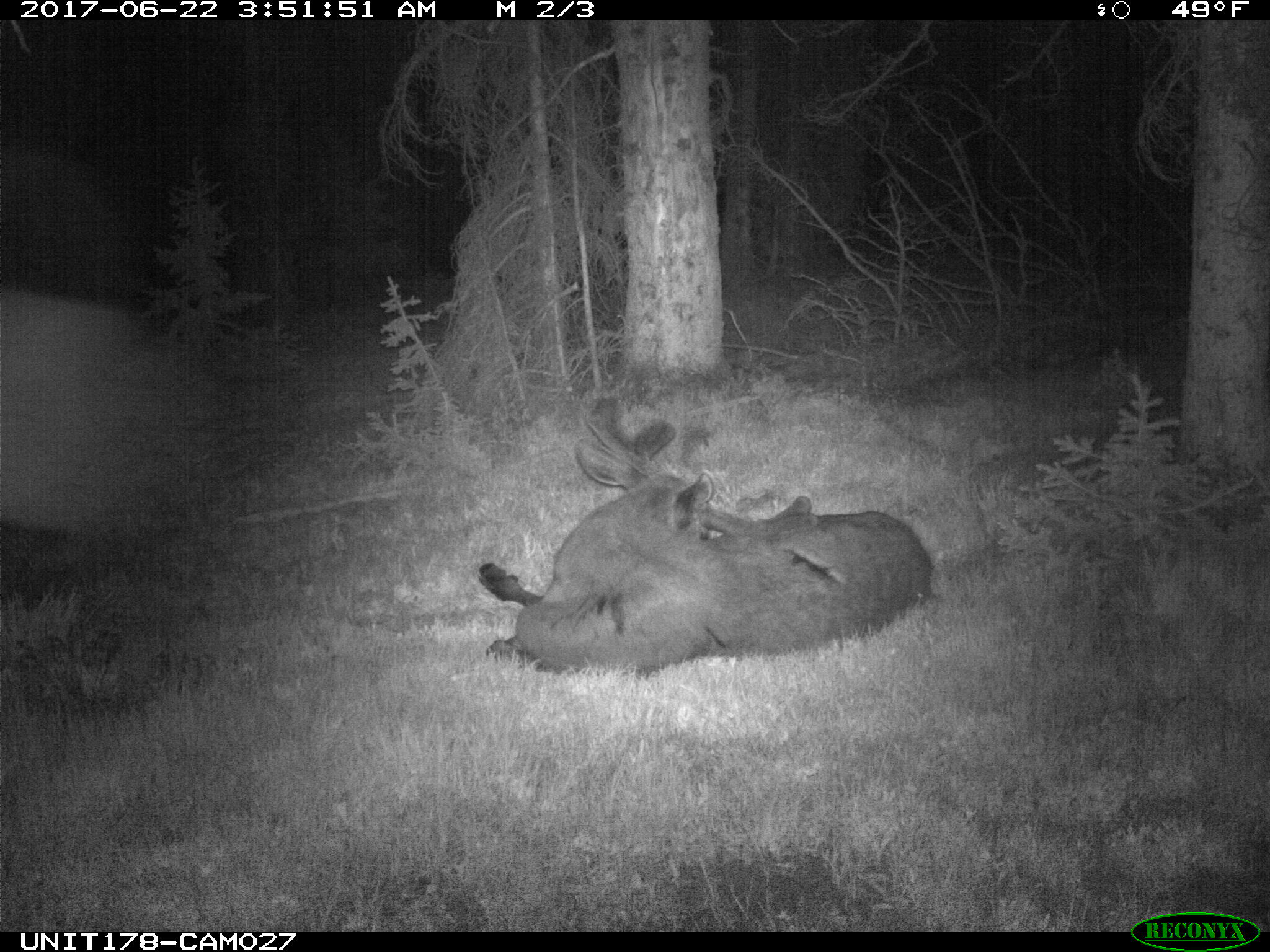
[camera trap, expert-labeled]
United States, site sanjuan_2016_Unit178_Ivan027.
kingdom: Animalia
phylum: Chordata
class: Mammalia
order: Artiodactyla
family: Cervidae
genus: Alces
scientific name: Alces alces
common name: moose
Alces alces (moose).